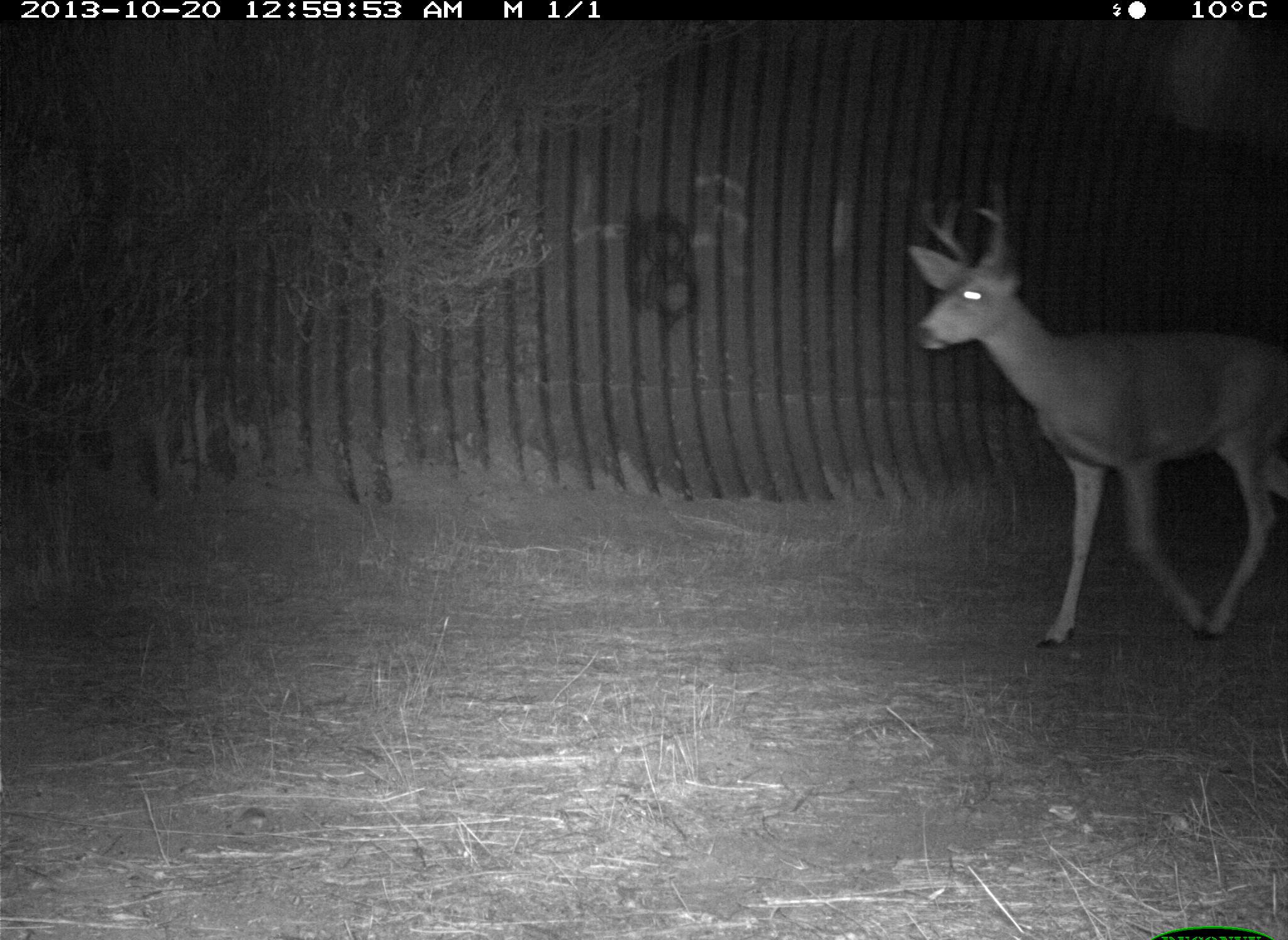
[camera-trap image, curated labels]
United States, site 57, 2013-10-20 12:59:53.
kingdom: Animalia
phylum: Chordata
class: Mammalia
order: Artiodactyla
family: Cervidae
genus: Odocoileus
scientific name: Odocoileus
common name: deer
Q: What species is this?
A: Deer (Odocoileus).